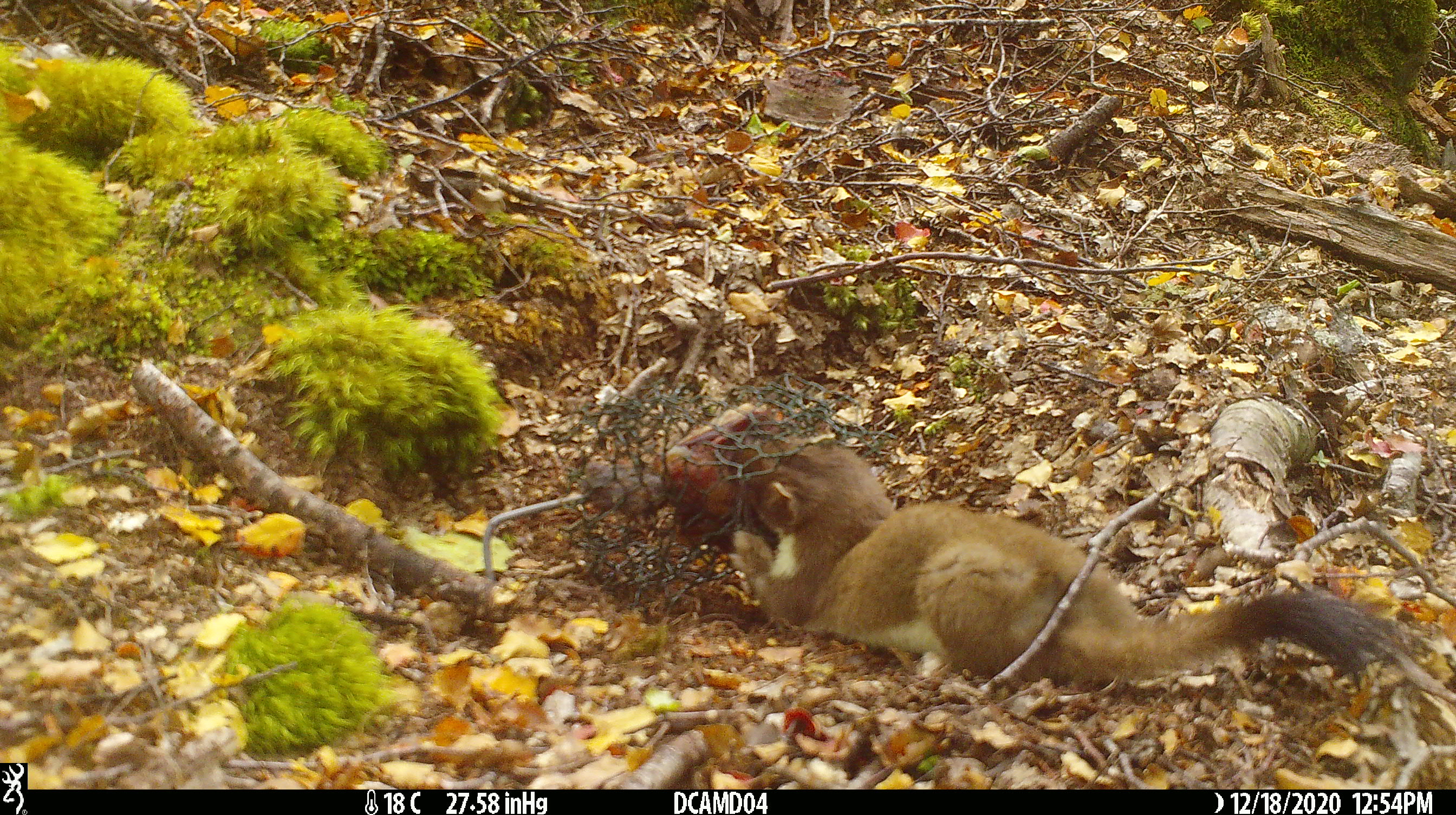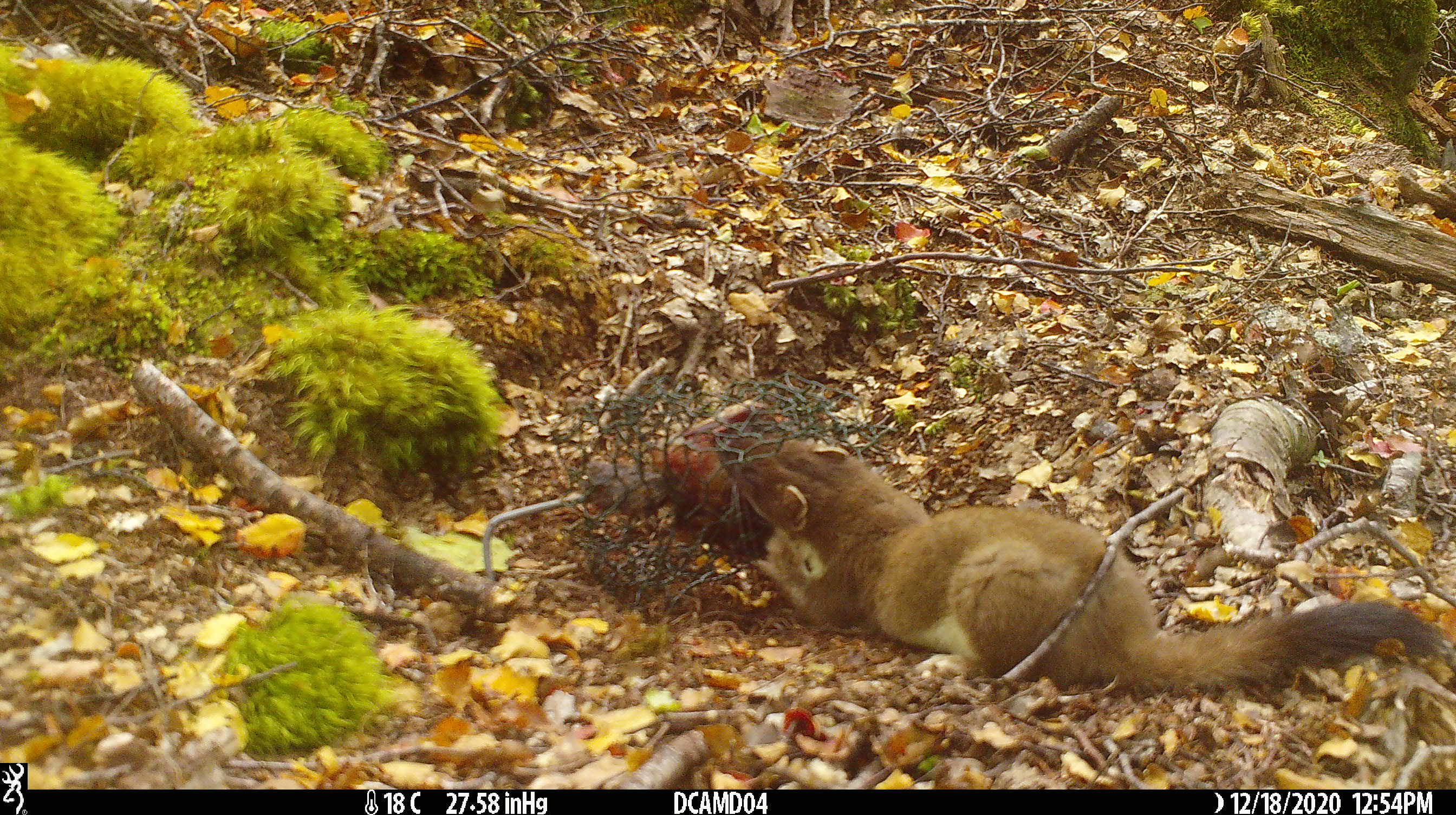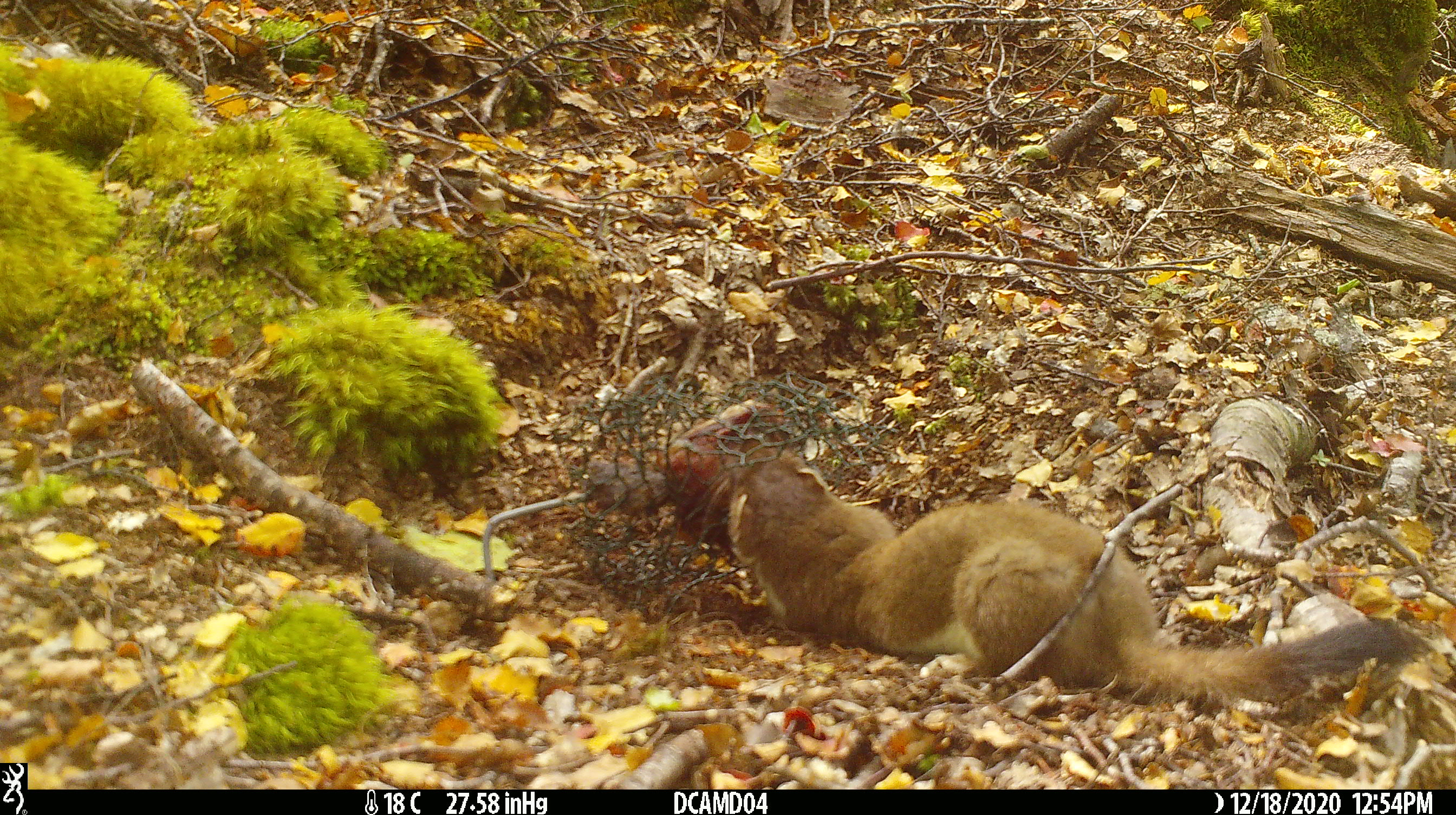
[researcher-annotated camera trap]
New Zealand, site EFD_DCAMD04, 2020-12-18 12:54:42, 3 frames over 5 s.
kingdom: Animalia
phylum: Chordata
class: Mammalia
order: Carnivora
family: Mustelidae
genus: Mustela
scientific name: Mustela erminea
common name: stoat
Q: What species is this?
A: Stoat (Mustela erminea).